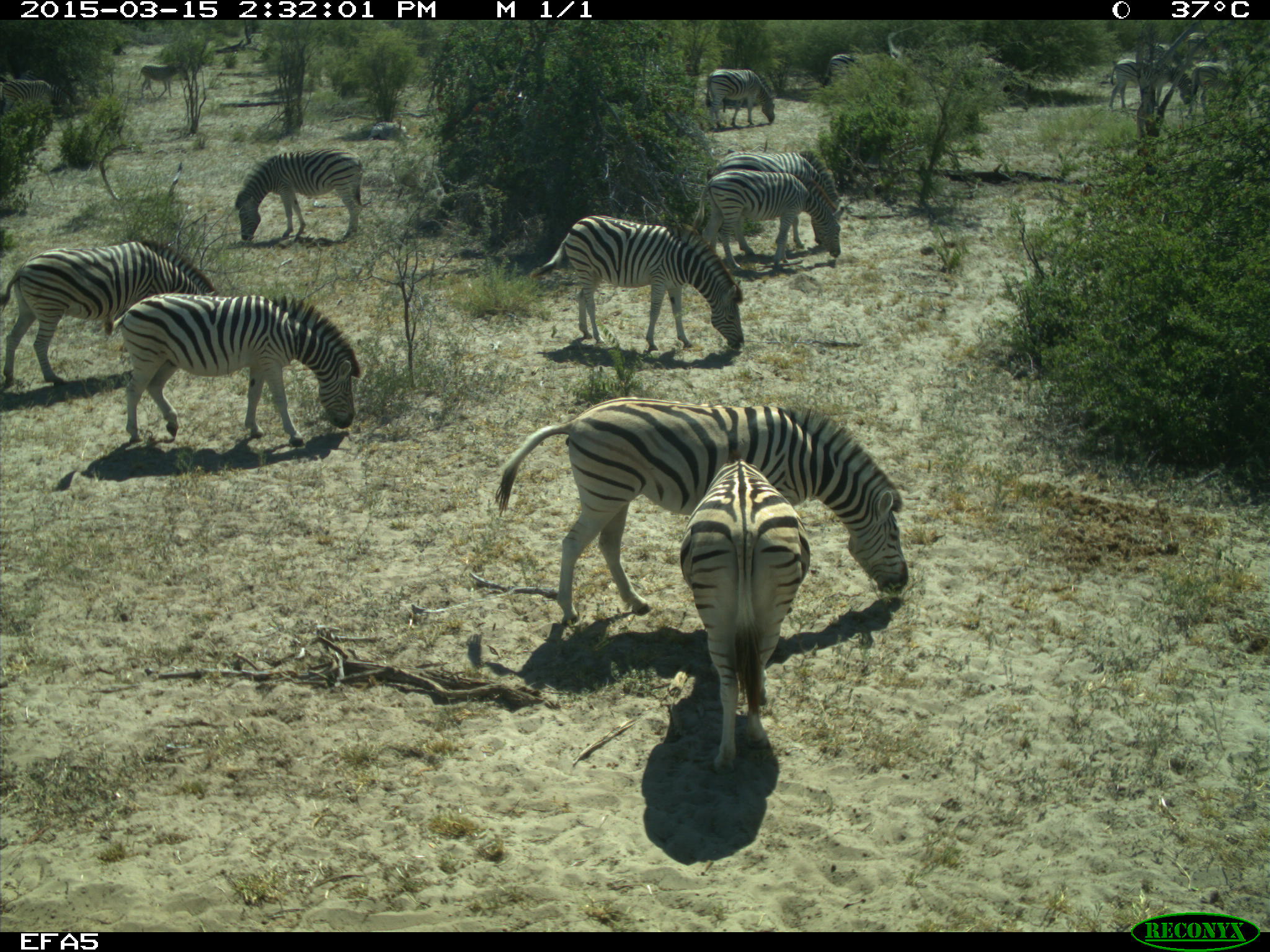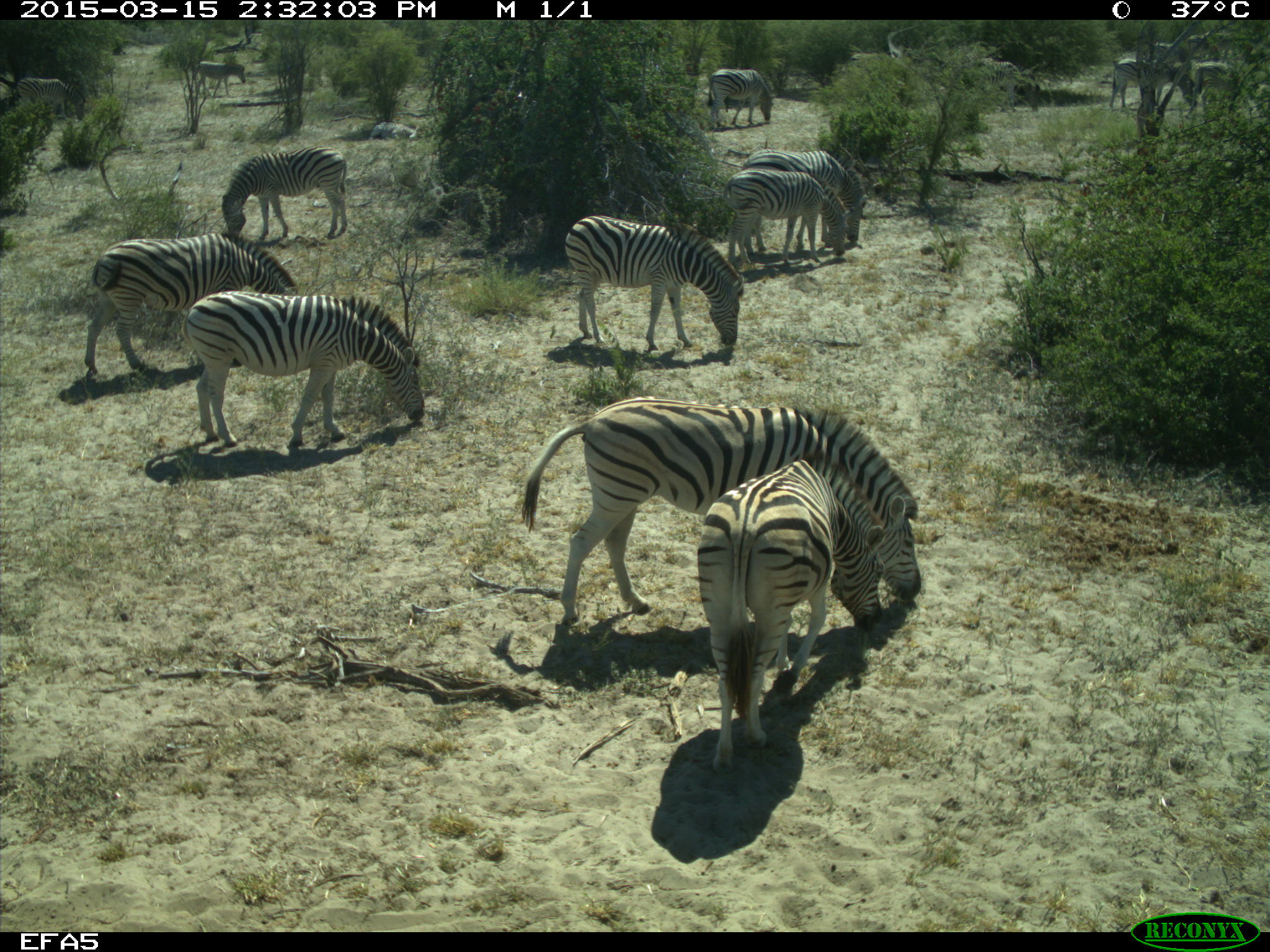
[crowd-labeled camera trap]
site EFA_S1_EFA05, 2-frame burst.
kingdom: Animalia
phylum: Chordata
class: Mammalia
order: Perissodactyla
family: Equidae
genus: Equus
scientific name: Equus quagga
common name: plains zebra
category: zebraplains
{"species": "zebraplains (plains zebra) (Equus quagga)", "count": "11-50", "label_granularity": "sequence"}